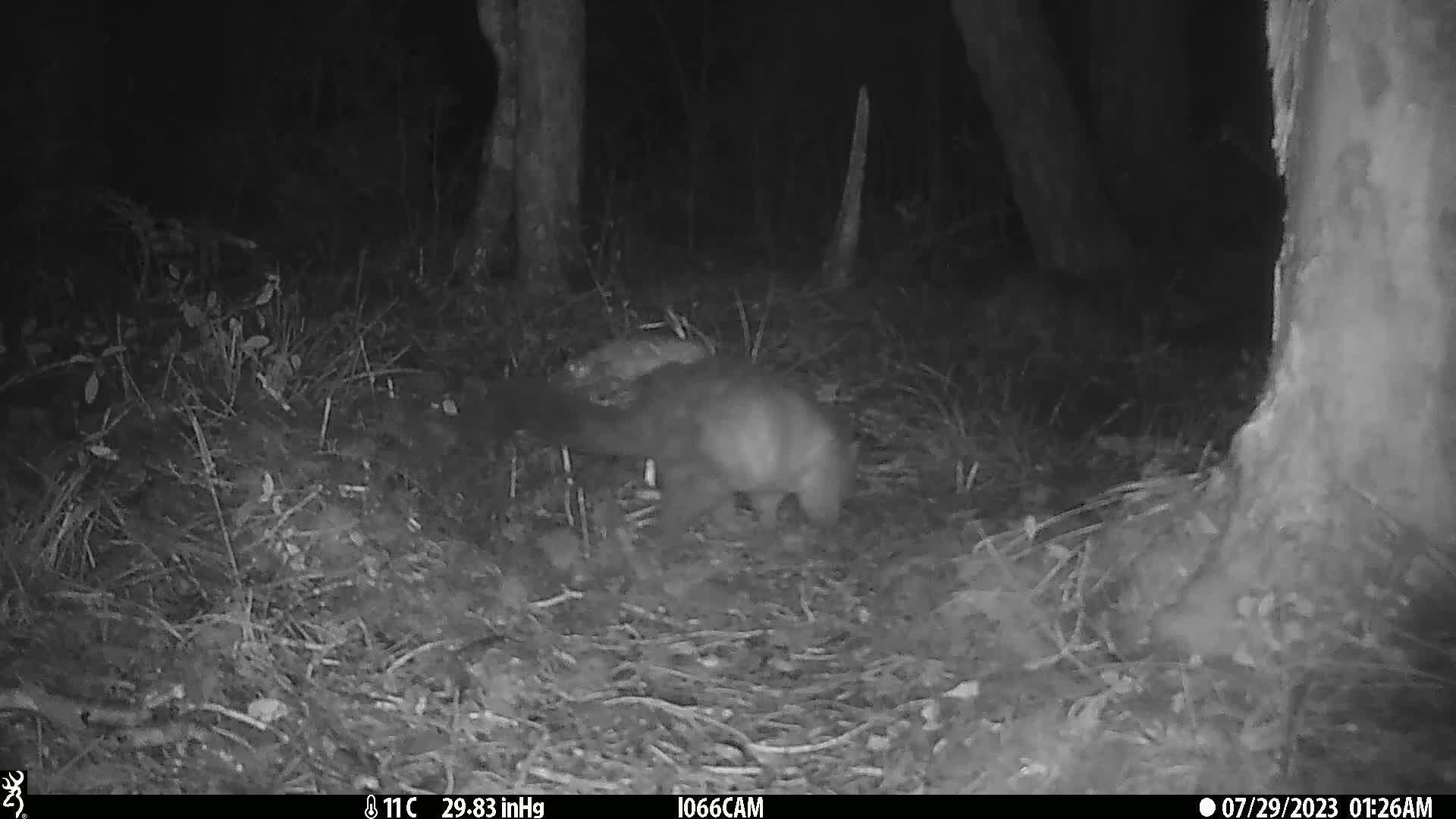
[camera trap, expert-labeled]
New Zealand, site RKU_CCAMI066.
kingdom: Animalia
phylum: Chordata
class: Mammalia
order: Diprotodontia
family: Phalangeridae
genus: Trichosurus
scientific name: Trichosurus vulpecula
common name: common brushtail possum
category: possum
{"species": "possum (common brushtail possum) (Trichosurus vulpecula)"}